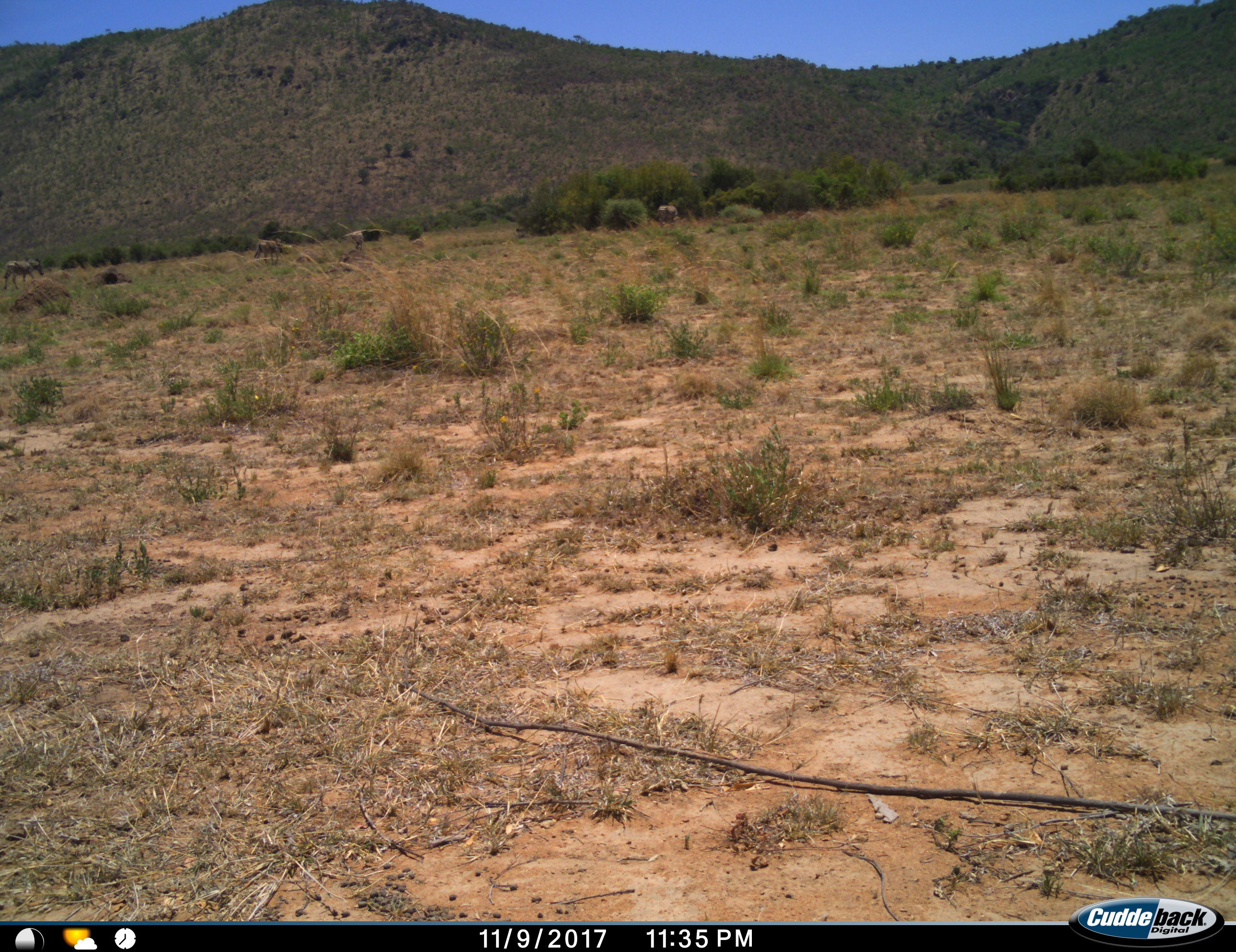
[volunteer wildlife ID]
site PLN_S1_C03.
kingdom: Animalia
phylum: Chordata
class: Mammalia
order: Perissodactyla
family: Equidae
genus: Equus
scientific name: Equus quagga burchellii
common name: burchell's zebra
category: zebraburchells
Zebraburchells (burchell's zebra) (Equus quagga burchellii), count 4. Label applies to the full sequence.